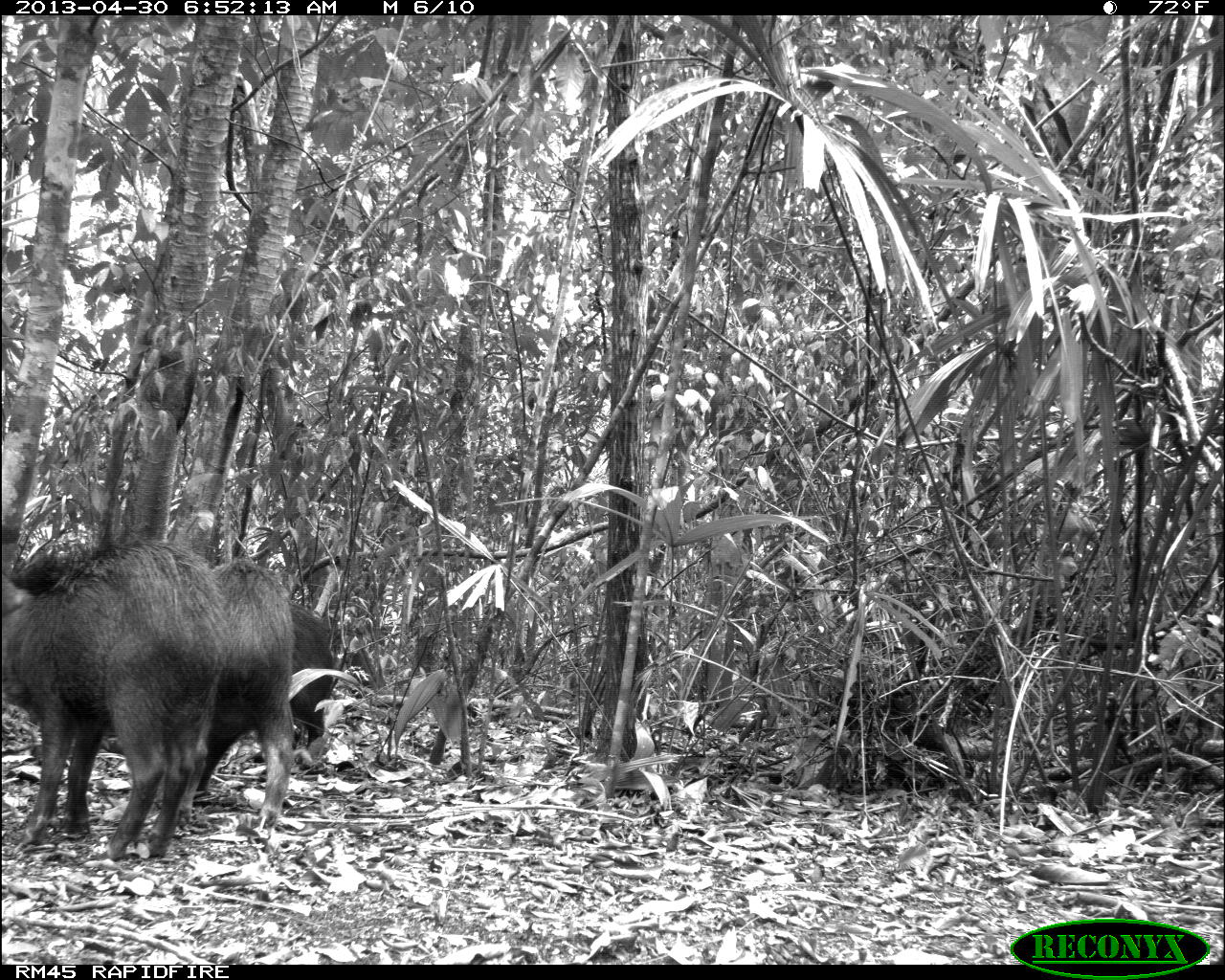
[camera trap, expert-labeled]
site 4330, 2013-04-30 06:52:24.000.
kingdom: Animalia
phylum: Chordata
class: Mammalia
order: Artiodactyla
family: Tayassuidae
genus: Tayassu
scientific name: Tayassu pecari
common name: white-lipped peccary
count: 5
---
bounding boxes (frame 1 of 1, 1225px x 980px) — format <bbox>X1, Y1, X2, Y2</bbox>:
tayassu pecari: <bbox>1, 542, 225, 860</bbox>; <bbox>166, 562, 293, 828</bbox>; <bbox>265, 607, 334, 778</bbox>